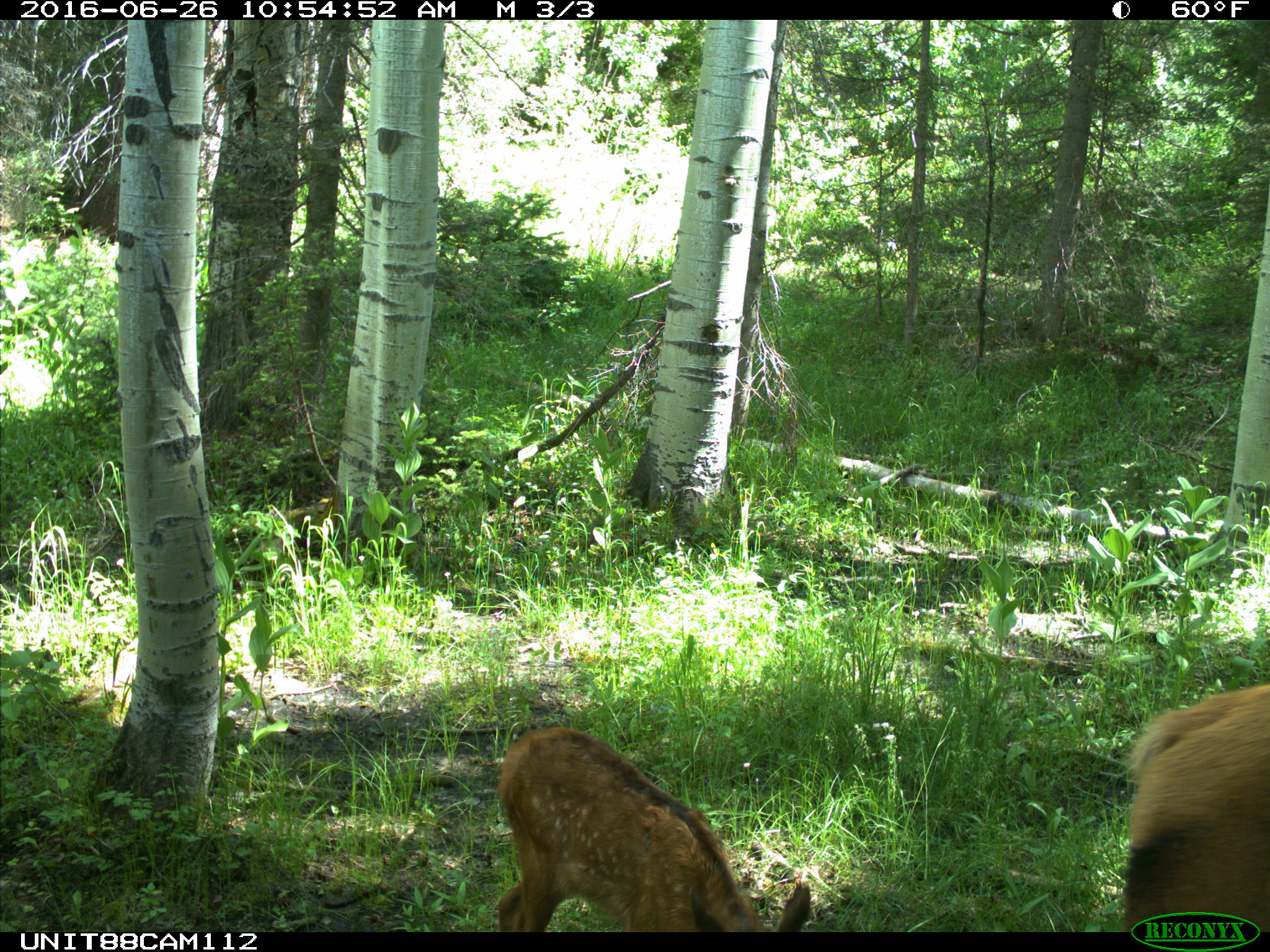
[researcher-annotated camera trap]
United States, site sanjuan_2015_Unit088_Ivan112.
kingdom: Animalia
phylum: Chordata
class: Mammalia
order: Artiodactyla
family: Cervidae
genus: Cervus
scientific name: Cervus elaphus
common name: red deer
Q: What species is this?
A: Cervus elaphus (red deer).